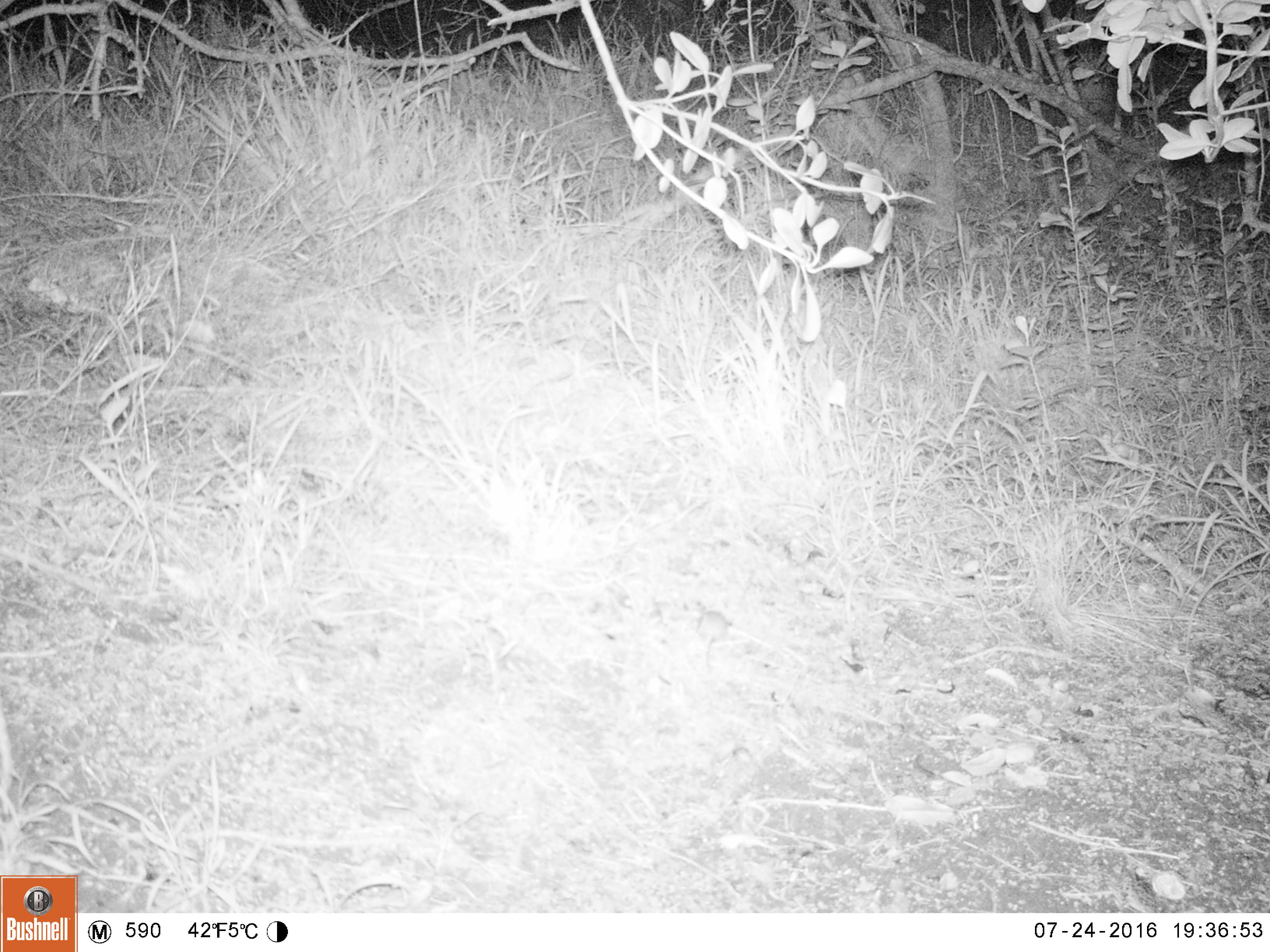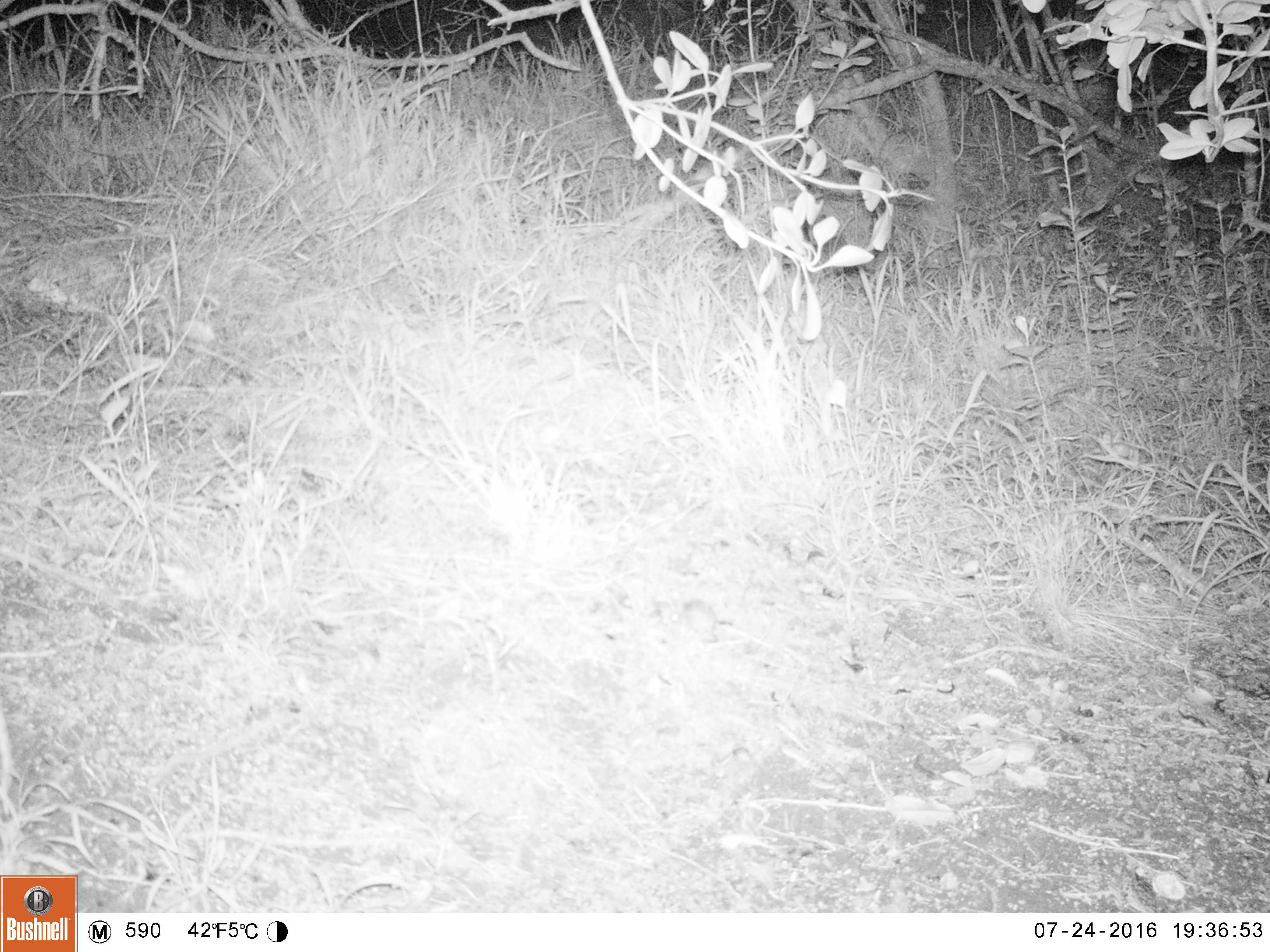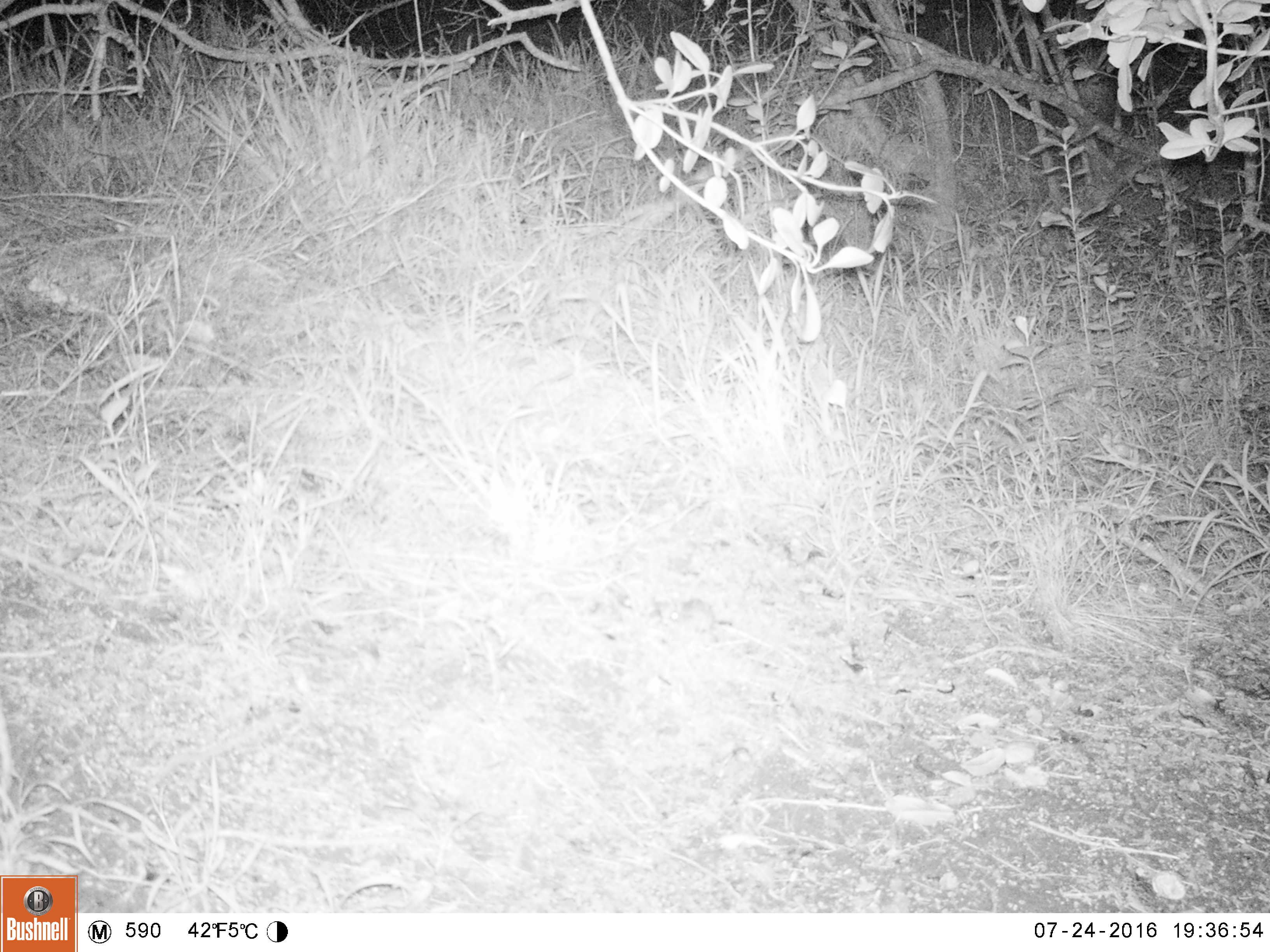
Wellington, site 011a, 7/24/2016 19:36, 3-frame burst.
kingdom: Animalia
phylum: Chordata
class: Mammalia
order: Rodentia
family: Muridae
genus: Mus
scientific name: Mus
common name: mouse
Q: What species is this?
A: Mouse (Mus).